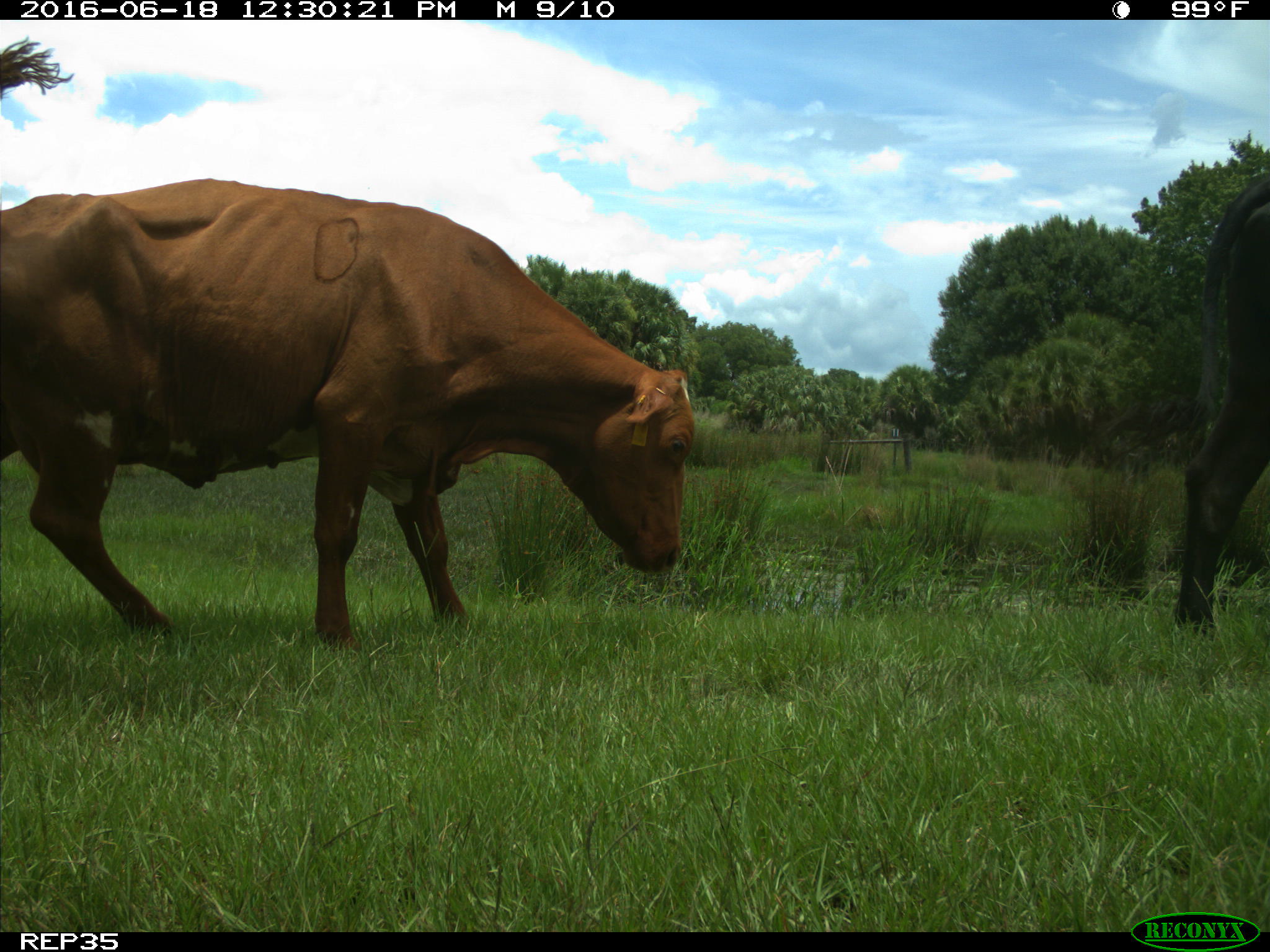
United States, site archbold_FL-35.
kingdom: Animalia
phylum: Chordata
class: Mammalia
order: Artiodactyla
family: Bovidae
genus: Bos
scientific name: Bos taurus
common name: domestic cow